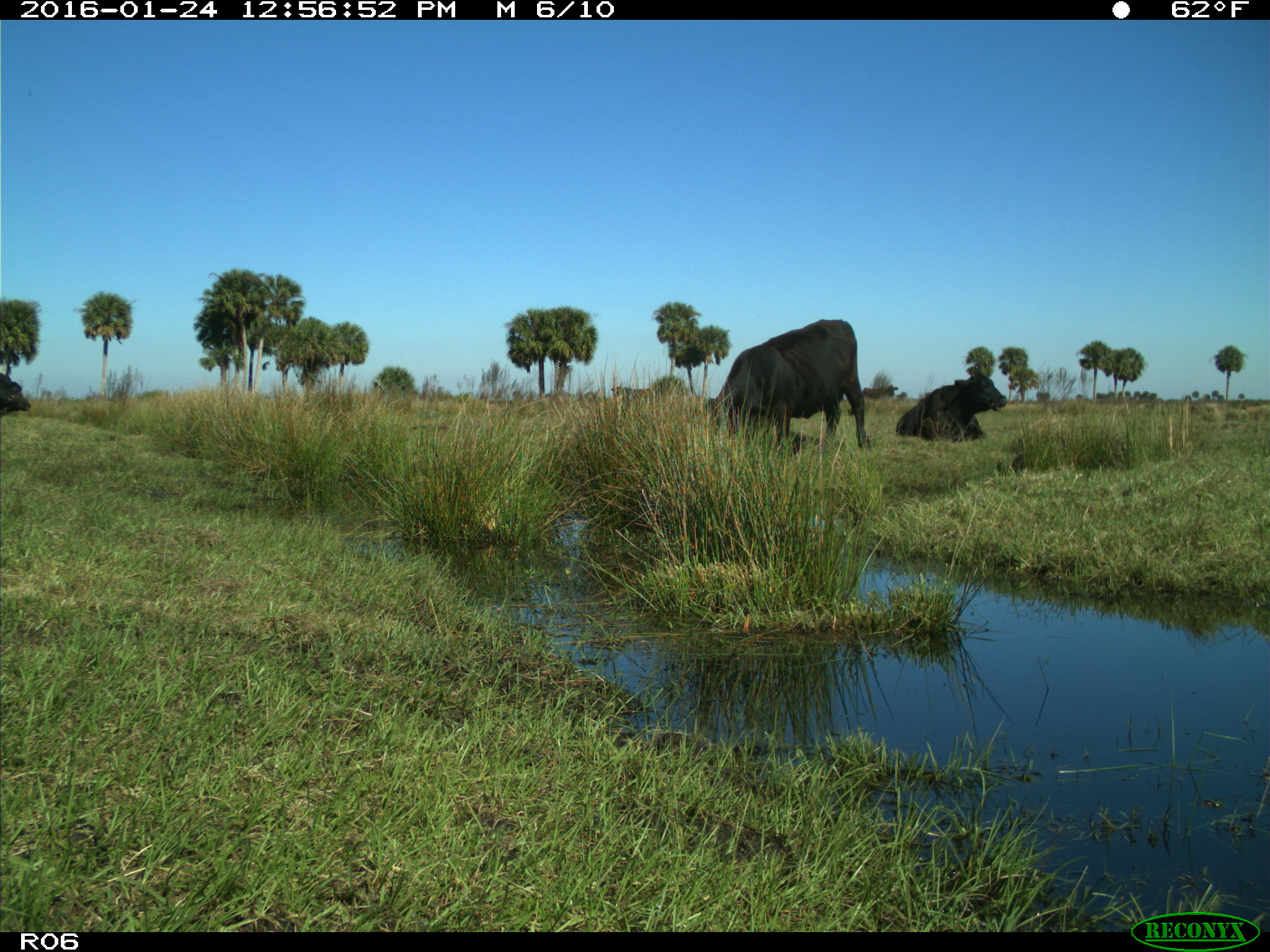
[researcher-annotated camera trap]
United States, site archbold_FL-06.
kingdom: Animalia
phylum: Chordata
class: Mammalia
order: Artiodactyla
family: Bovidae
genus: Bos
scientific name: Bos taurus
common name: domestic cow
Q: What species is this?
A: Bos taurus (domestic cow).